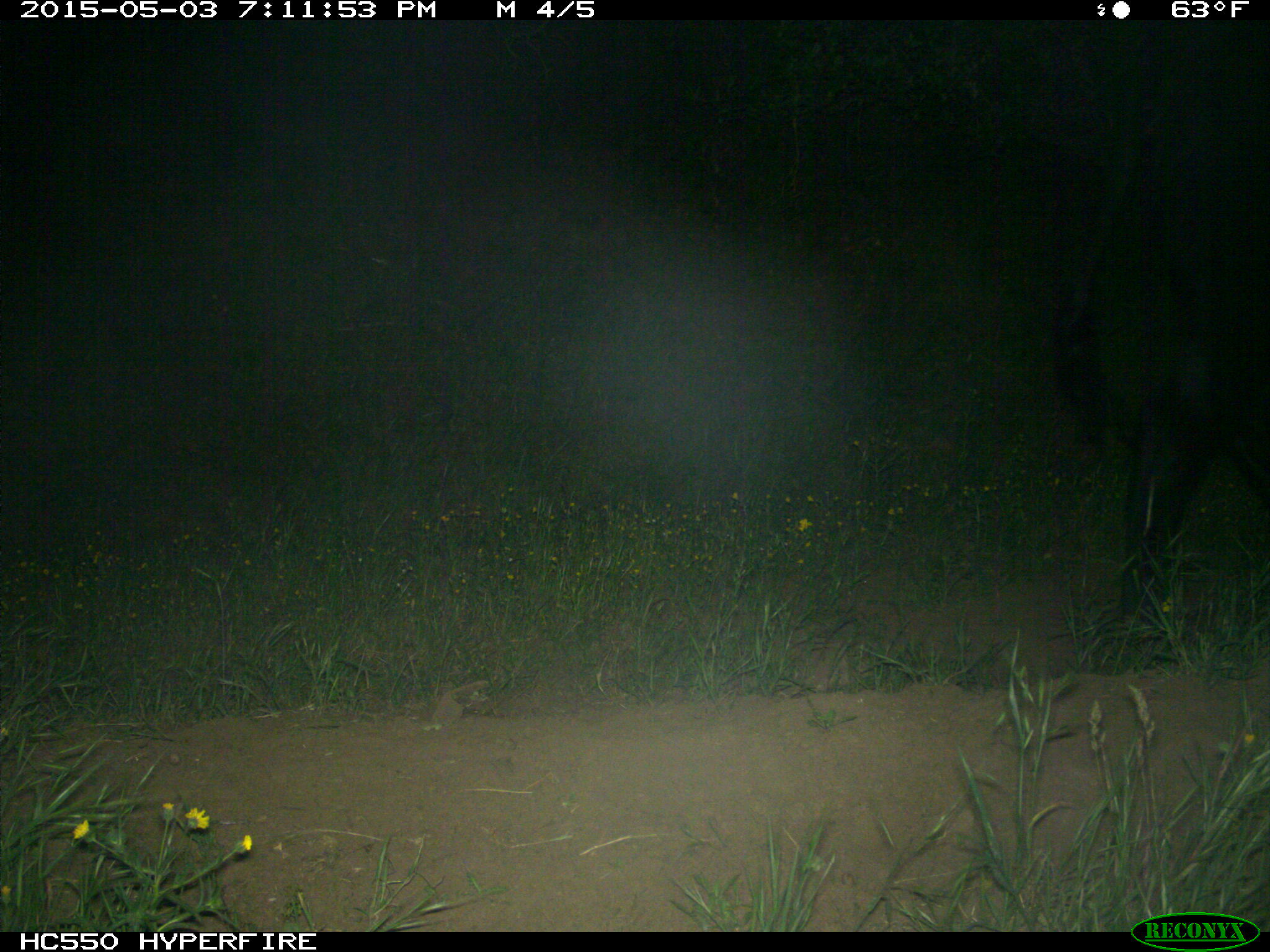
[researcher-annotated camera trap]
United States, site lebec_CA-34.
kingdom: Animalia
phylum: Chordata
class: Mammalia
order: Artiodactyla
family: Bovidae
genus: Bos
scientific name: Bos taurus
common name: domestic cow